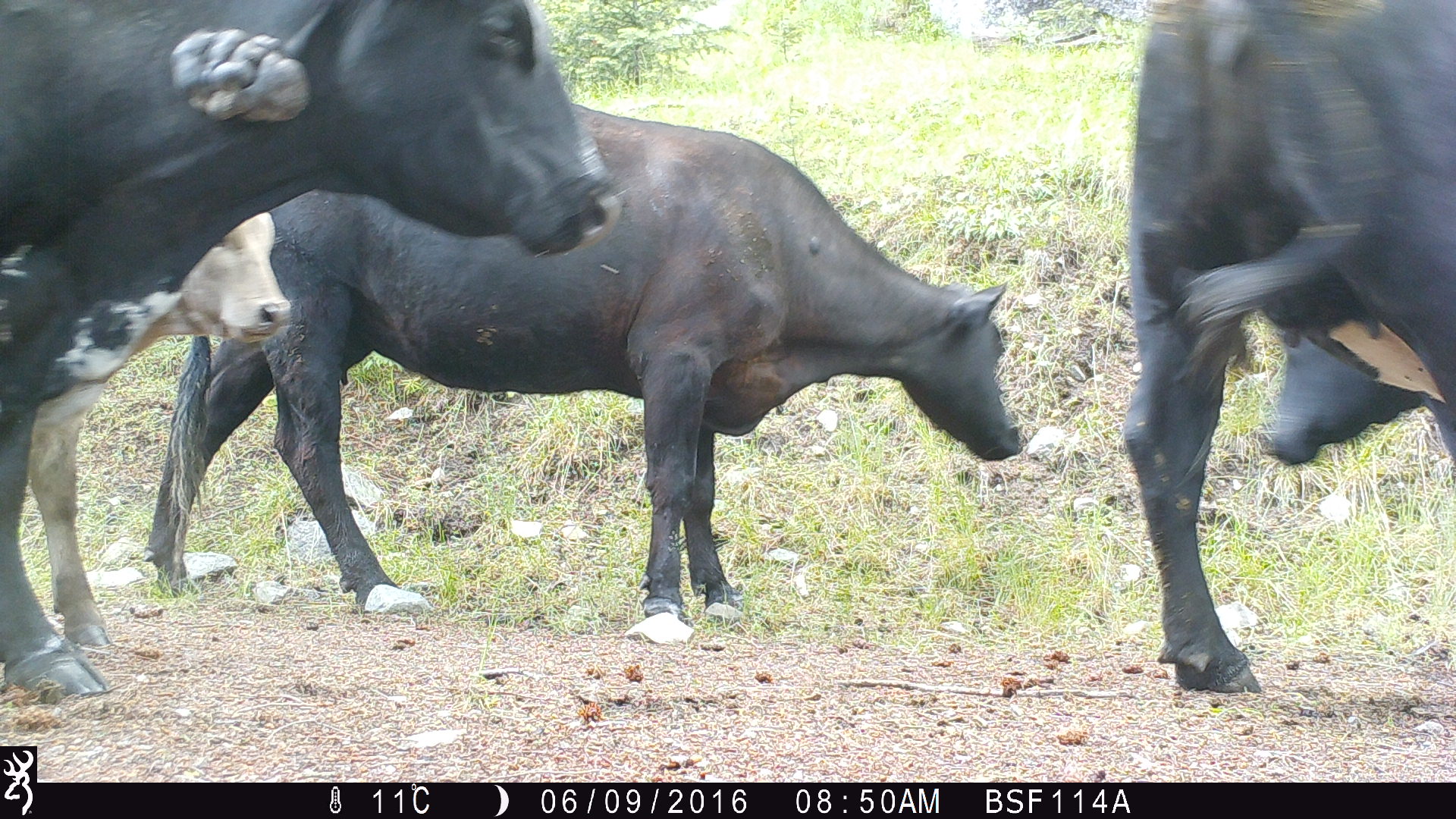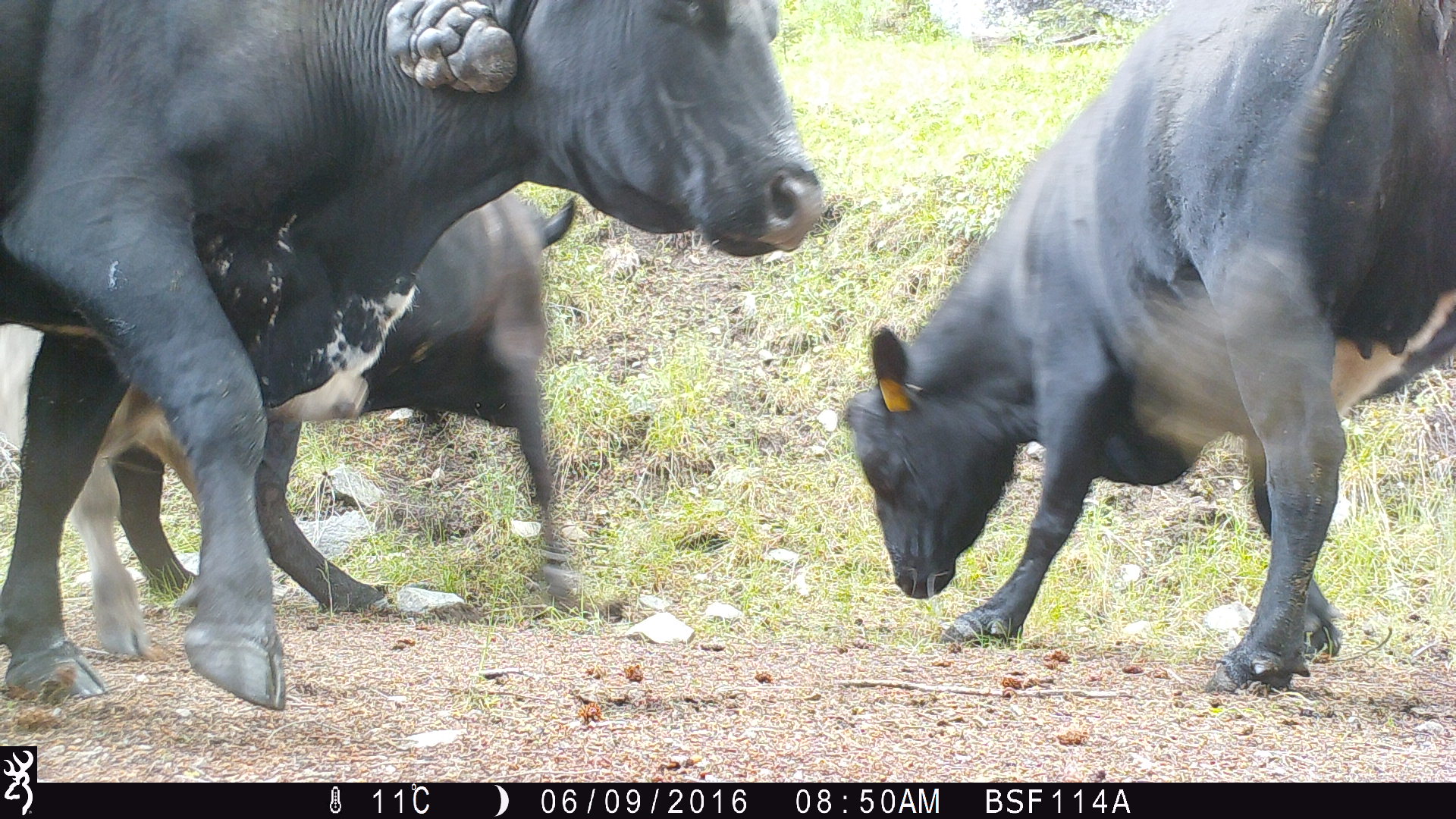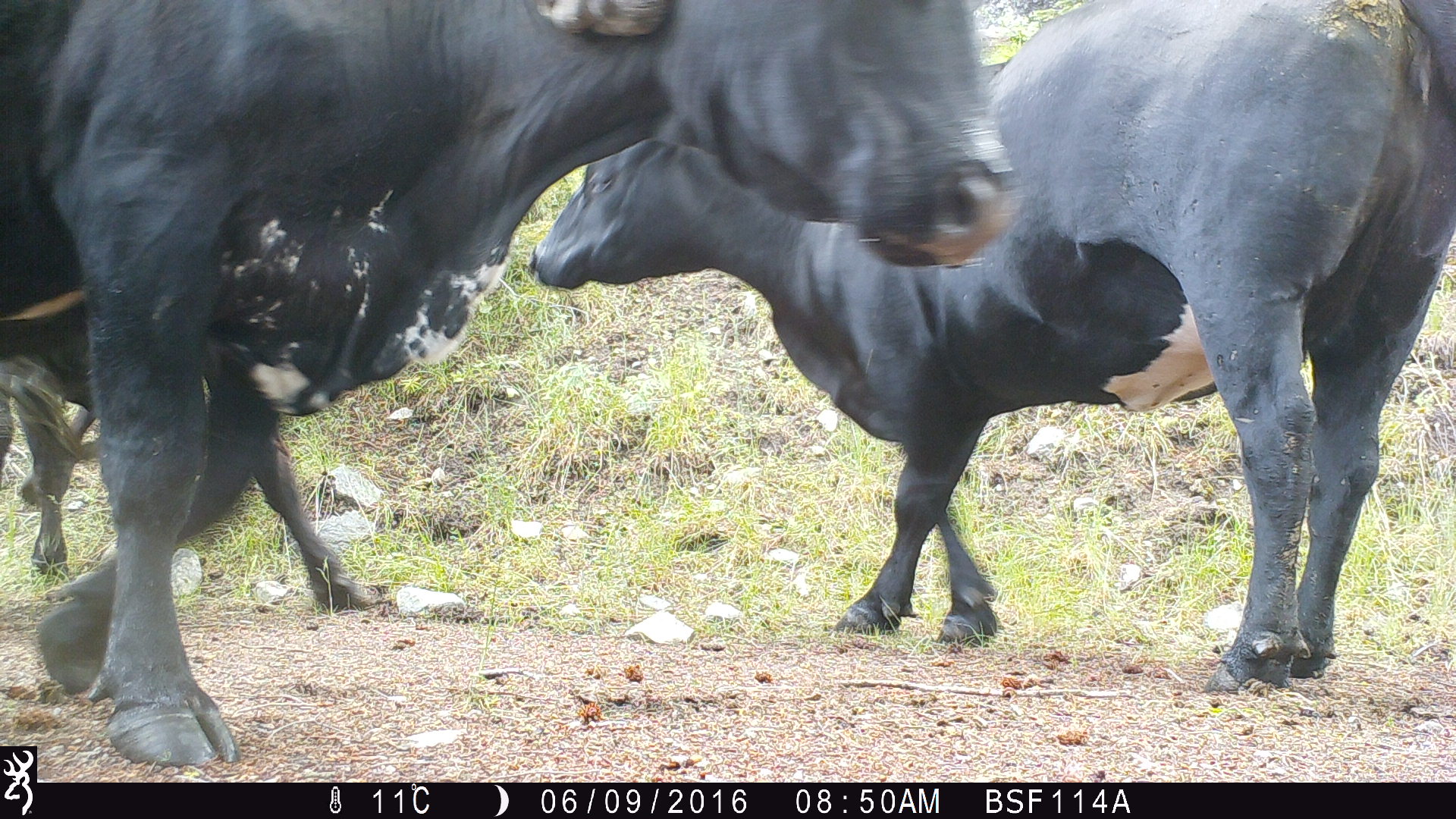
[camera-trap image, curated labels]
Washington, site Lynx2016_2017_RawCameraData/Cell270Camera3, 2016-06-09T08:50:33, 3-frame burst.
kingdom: Animalia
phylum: Chordata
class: Mammalia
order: Artiodactyla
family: Bovidae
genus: Bos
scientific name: Bos taurus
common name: domestic cattle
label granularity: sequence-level